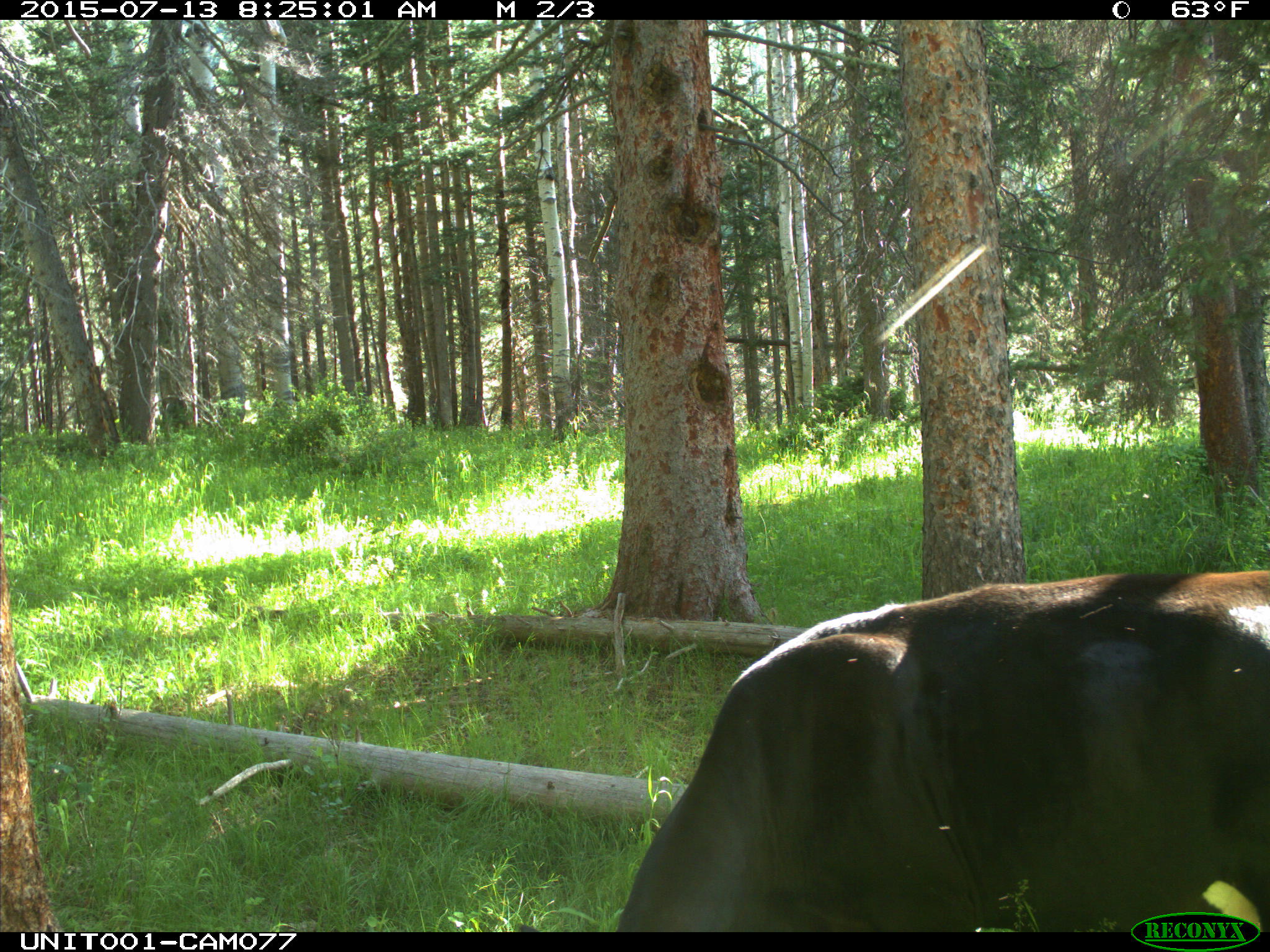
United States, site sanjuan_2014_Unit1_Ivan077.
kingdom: Animalia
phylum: Chordata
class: Mammalia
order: Artiodactyla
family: Bovidae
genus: Bos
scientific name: Bos taurus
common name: domestic cow